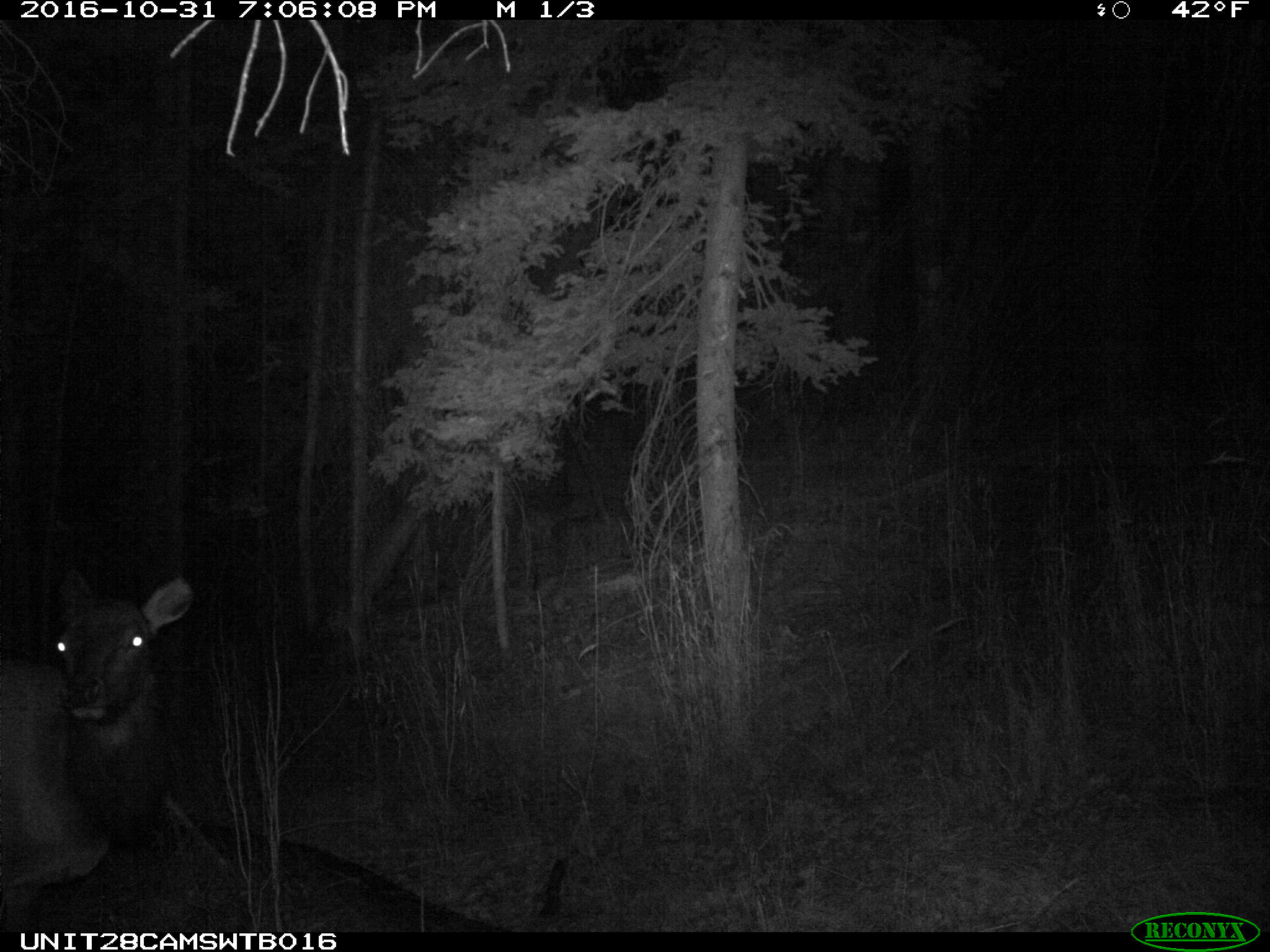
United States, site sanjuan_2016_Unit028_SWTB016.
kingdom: Animalia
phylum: Chordata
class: Mammalia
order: Artiodactyla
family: Cervidae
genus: Cervus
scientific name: Cervus elaphus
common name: red deer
Cervus elaphus (red deer).